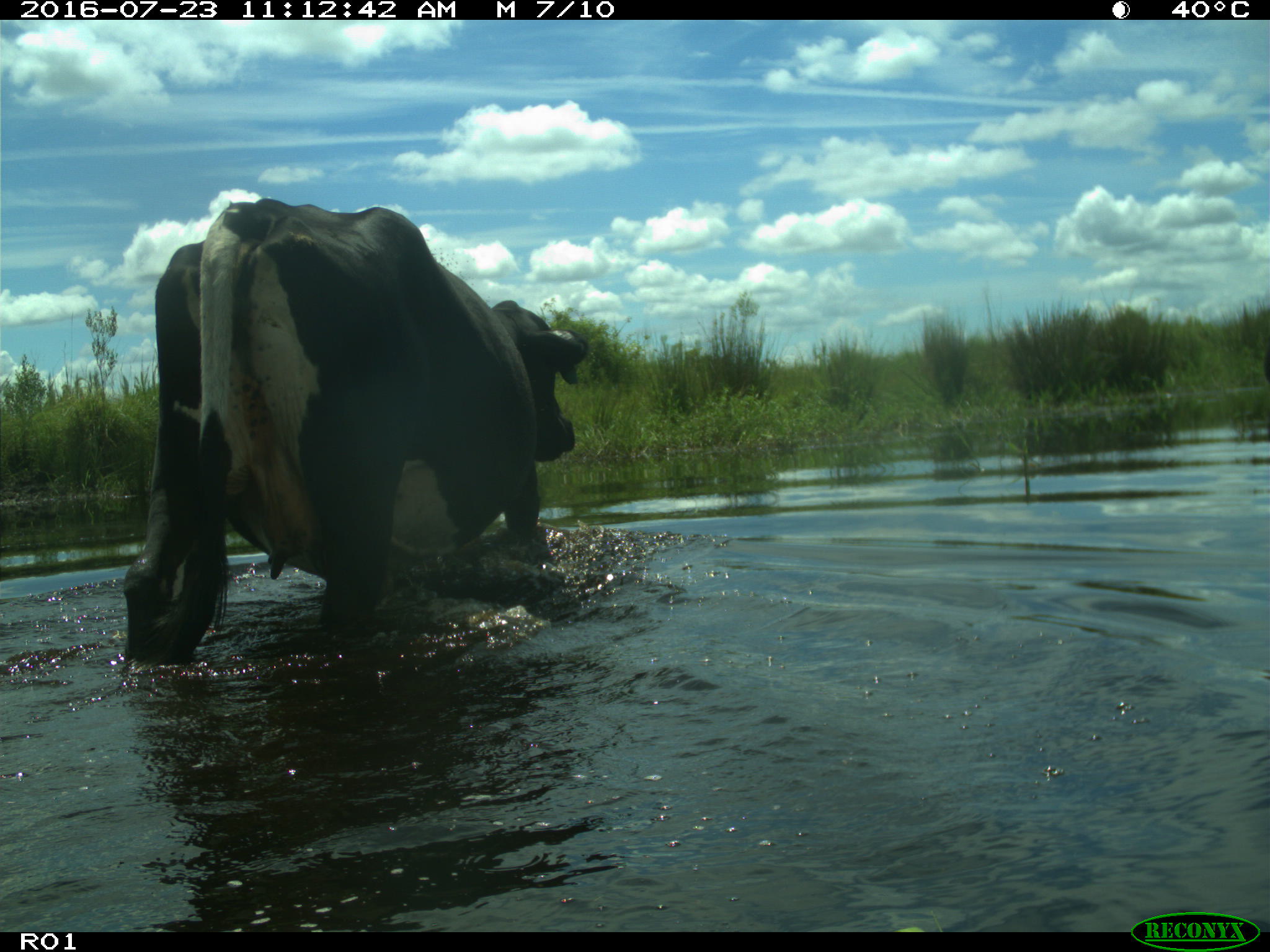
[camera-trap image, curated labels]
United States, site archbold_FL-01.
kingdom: Animalia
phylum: Chordata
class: Mammalia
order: Artiodactyla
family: Bovidae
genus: Bos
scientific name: Bos taurus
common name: domestic cow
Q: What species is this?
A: Bos taurus (domestic cow).